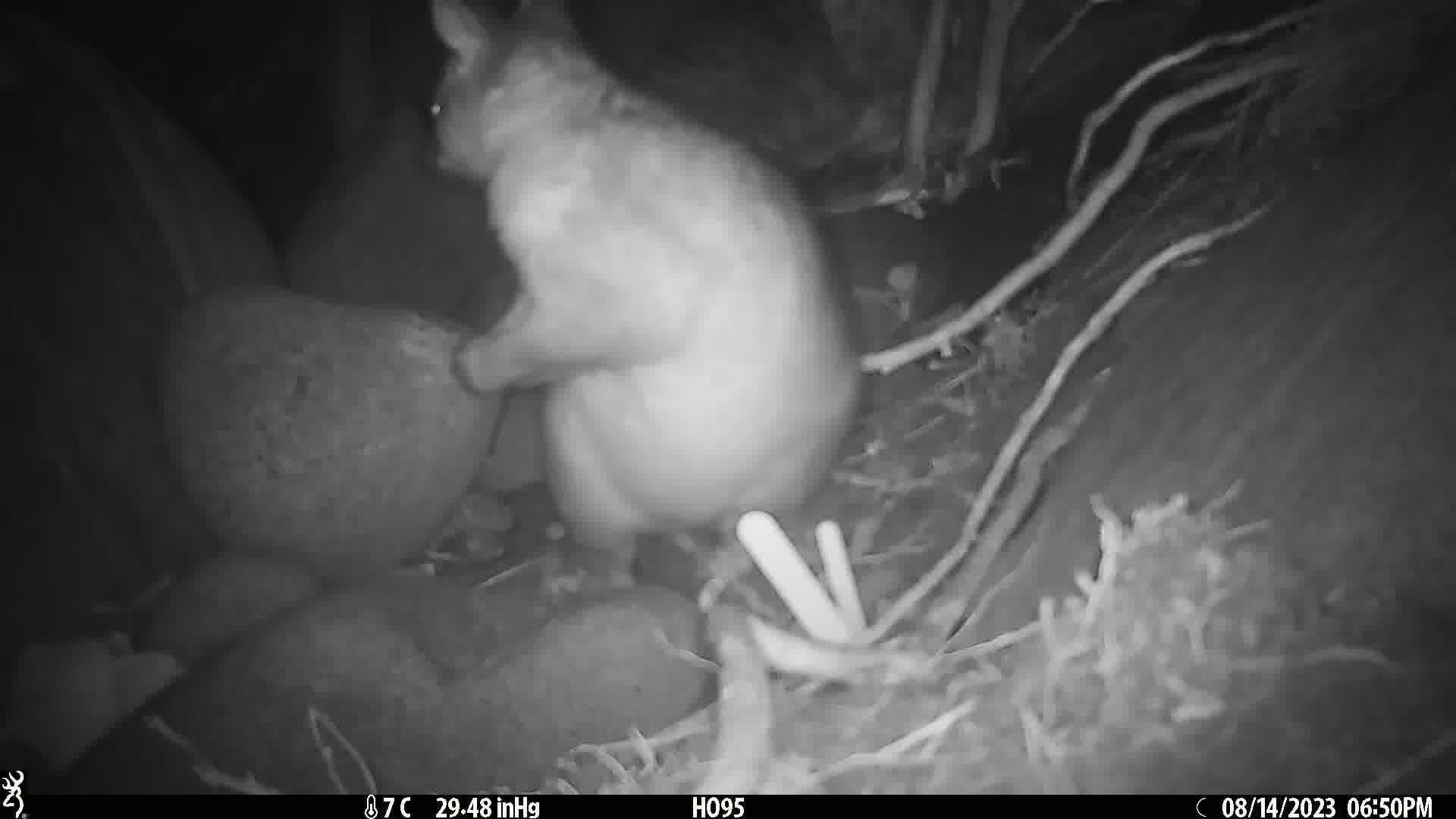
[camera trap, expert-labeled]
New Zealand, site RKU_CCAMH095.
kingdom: Animalia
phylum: Chordata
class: Mammalia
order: Diprotodontia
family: Phalangeridae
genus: Trichosurus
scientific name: Trichosurus vulpecula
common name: common brushtail possum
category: possum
Possum (common brushtail possum) (Trichosurus vulpecula).